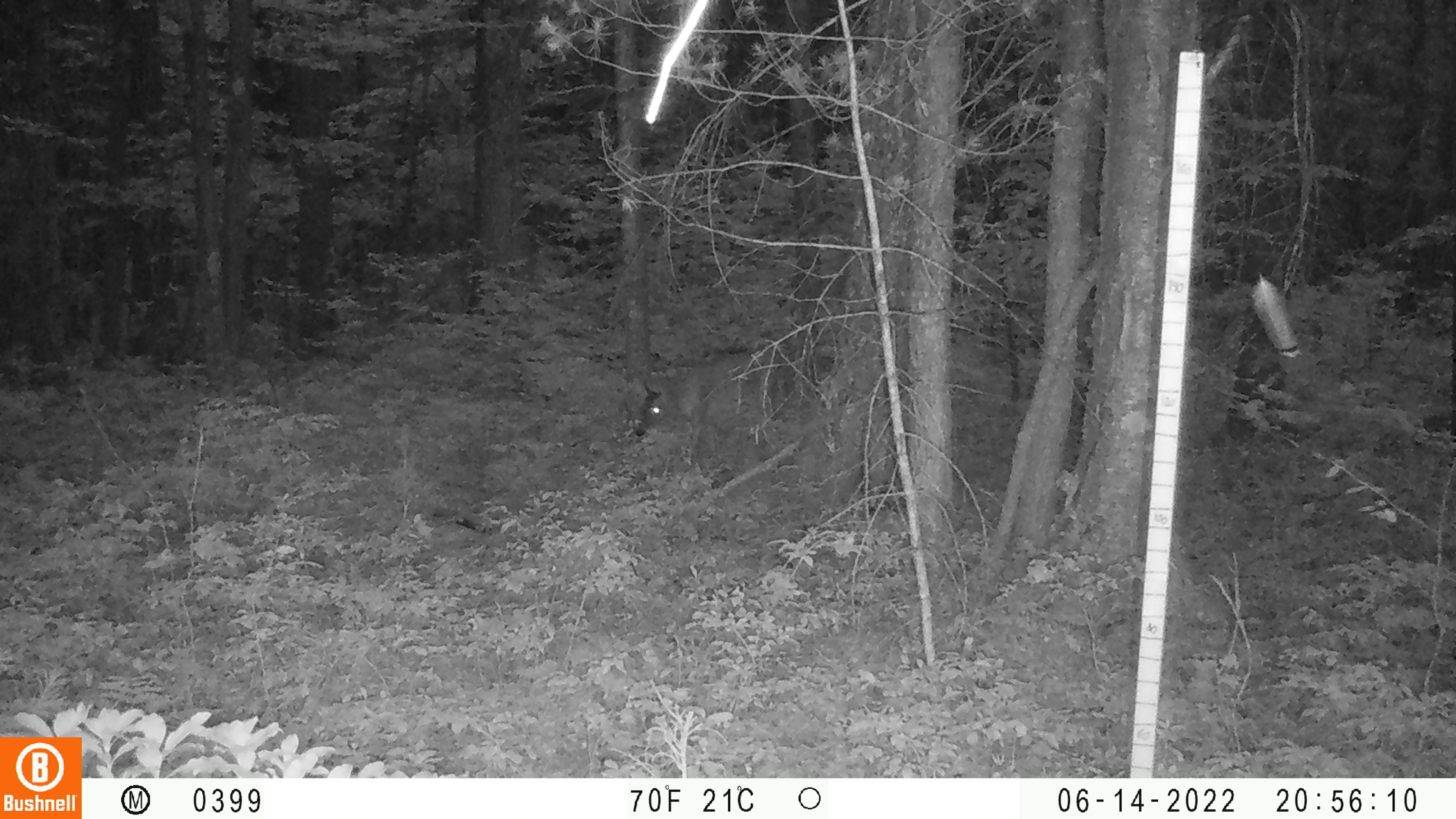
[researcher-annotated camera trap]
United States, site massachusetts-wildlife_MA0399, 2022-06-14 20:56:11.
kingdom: Animalia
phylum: Chordata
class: Mammalia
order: Artiodactyla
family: Cervidae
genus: Odocoileus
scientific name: Odocoileus virginianus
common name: white-tailed deer